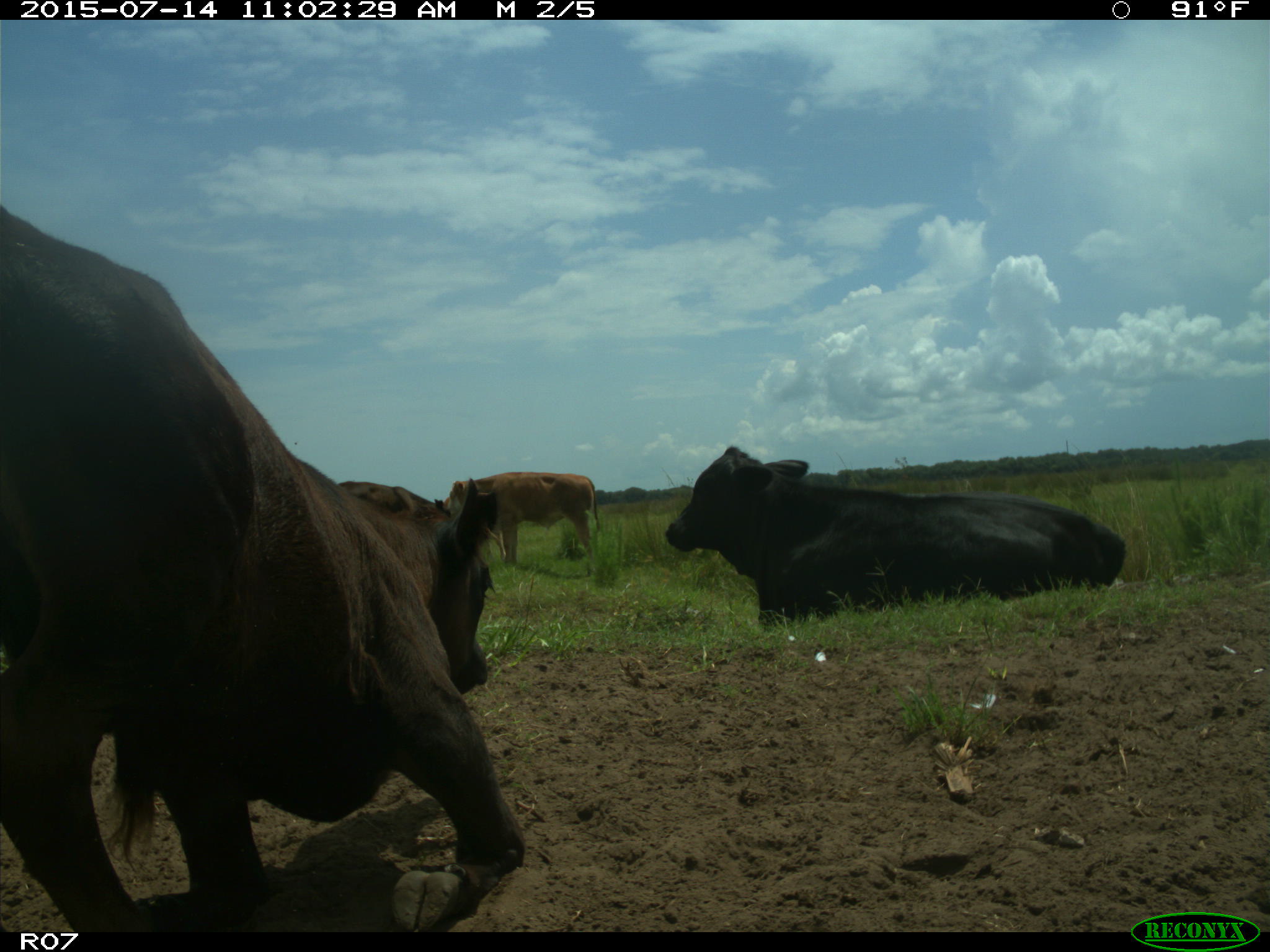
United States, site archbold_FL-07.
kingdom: Animalia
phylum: Chordata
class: Mammalia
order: Artiodactyla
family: Bovidae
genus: Bos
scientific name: Bos taurus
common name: domestic cow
Bos taurus (domestic cow).